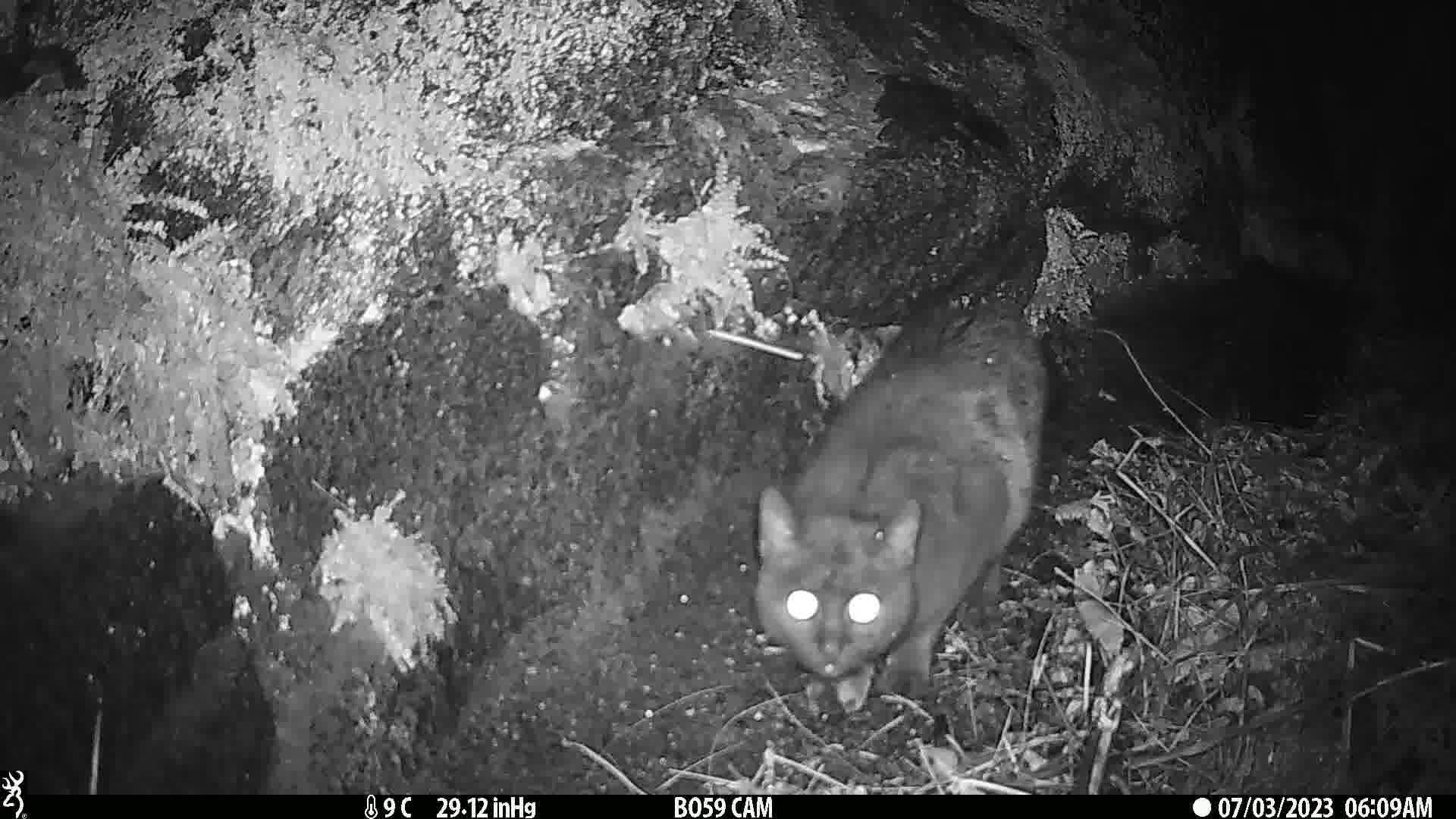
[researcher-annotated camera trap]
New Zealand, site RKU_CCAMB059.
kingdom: Animalia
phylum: Chordata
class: Mammalia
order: Carnivora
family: Felidae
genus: Felis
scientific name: Felis catus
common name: domestic cat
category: cat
Cat (domestic cat) (Felis catus).